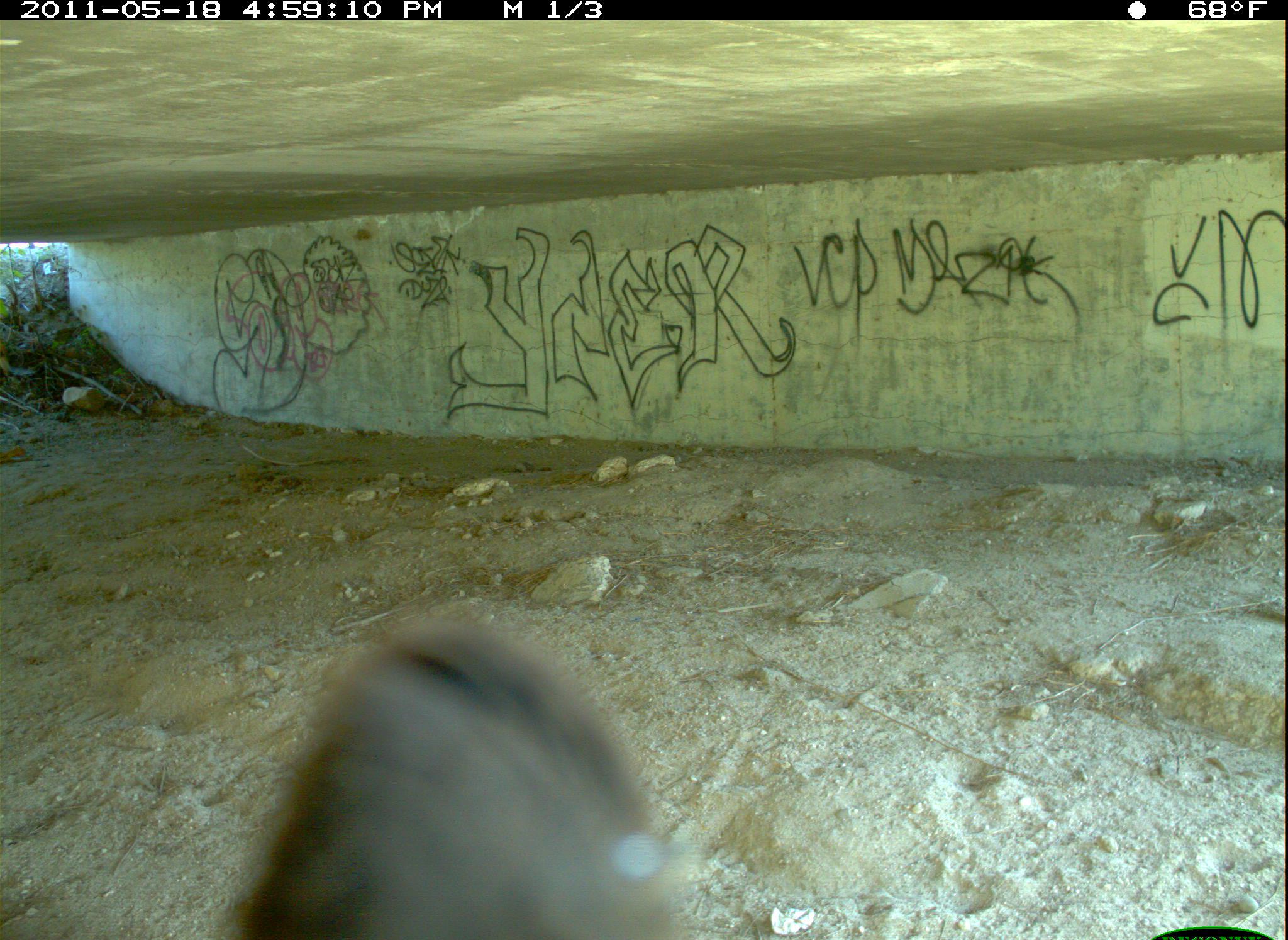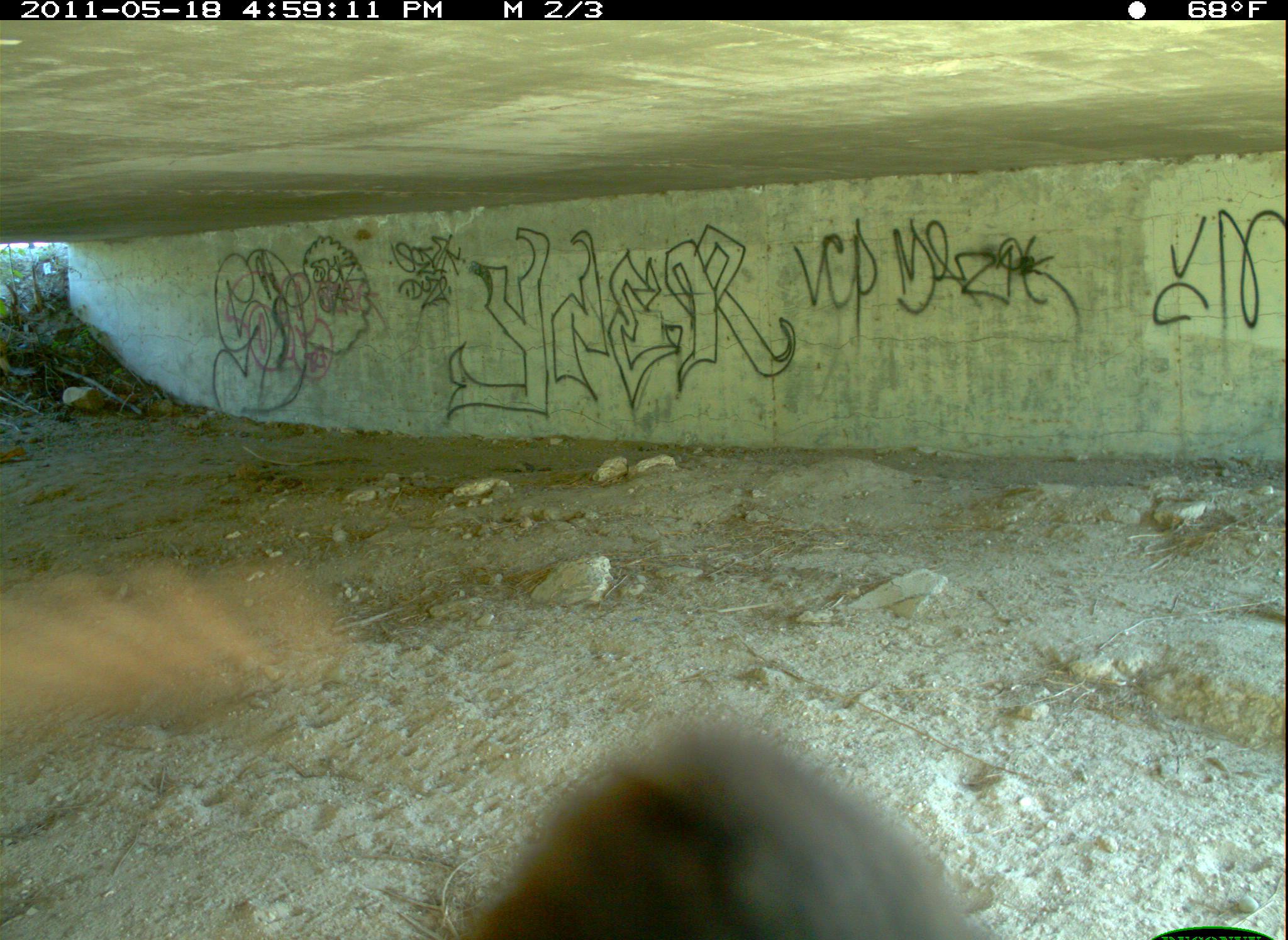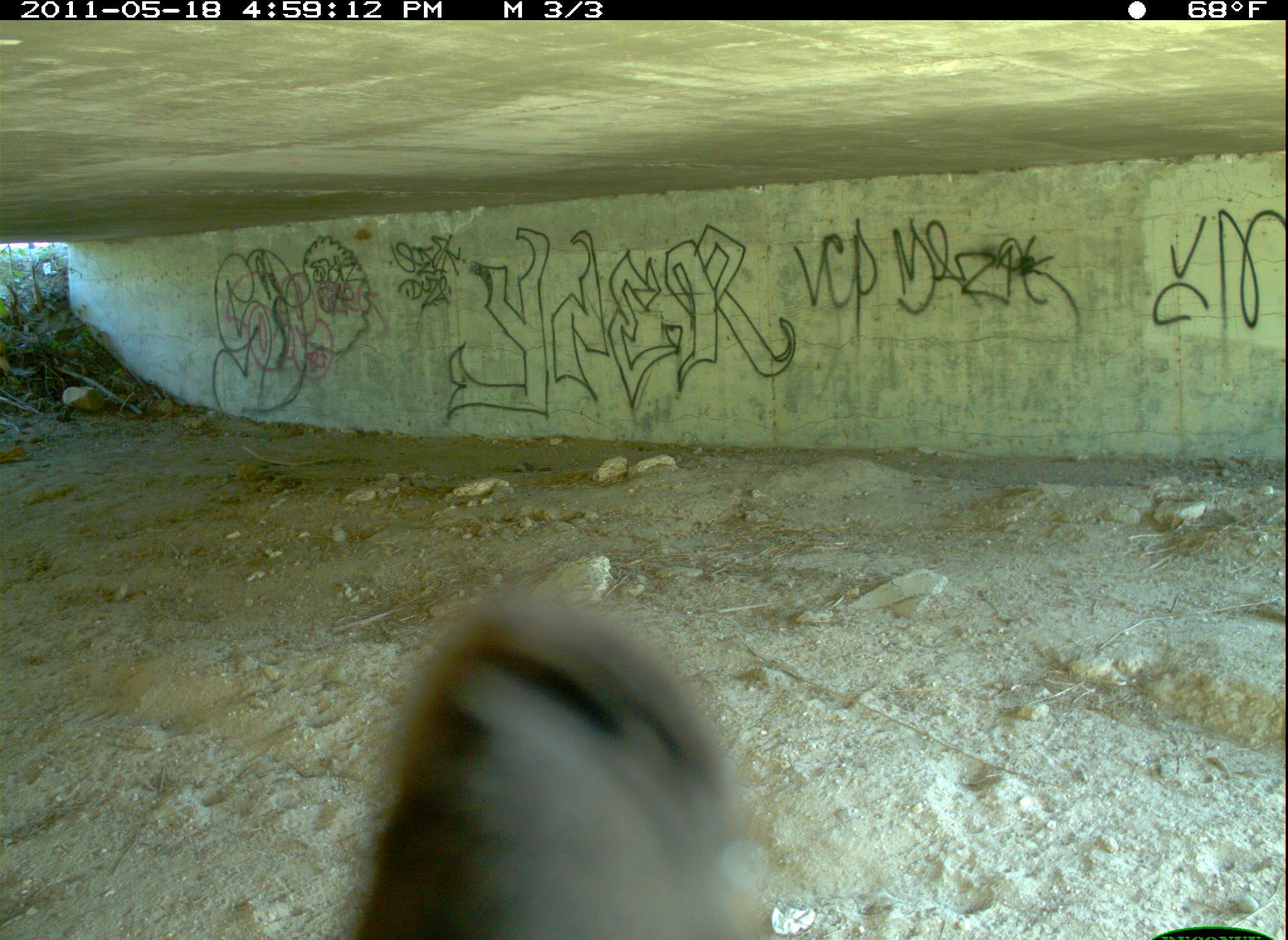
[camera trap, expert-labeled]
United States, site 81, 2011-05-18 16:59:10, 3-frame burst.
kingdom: Animalia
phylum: Chordata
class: Aves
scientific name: Aves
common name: bird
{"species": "bird (Aves)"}